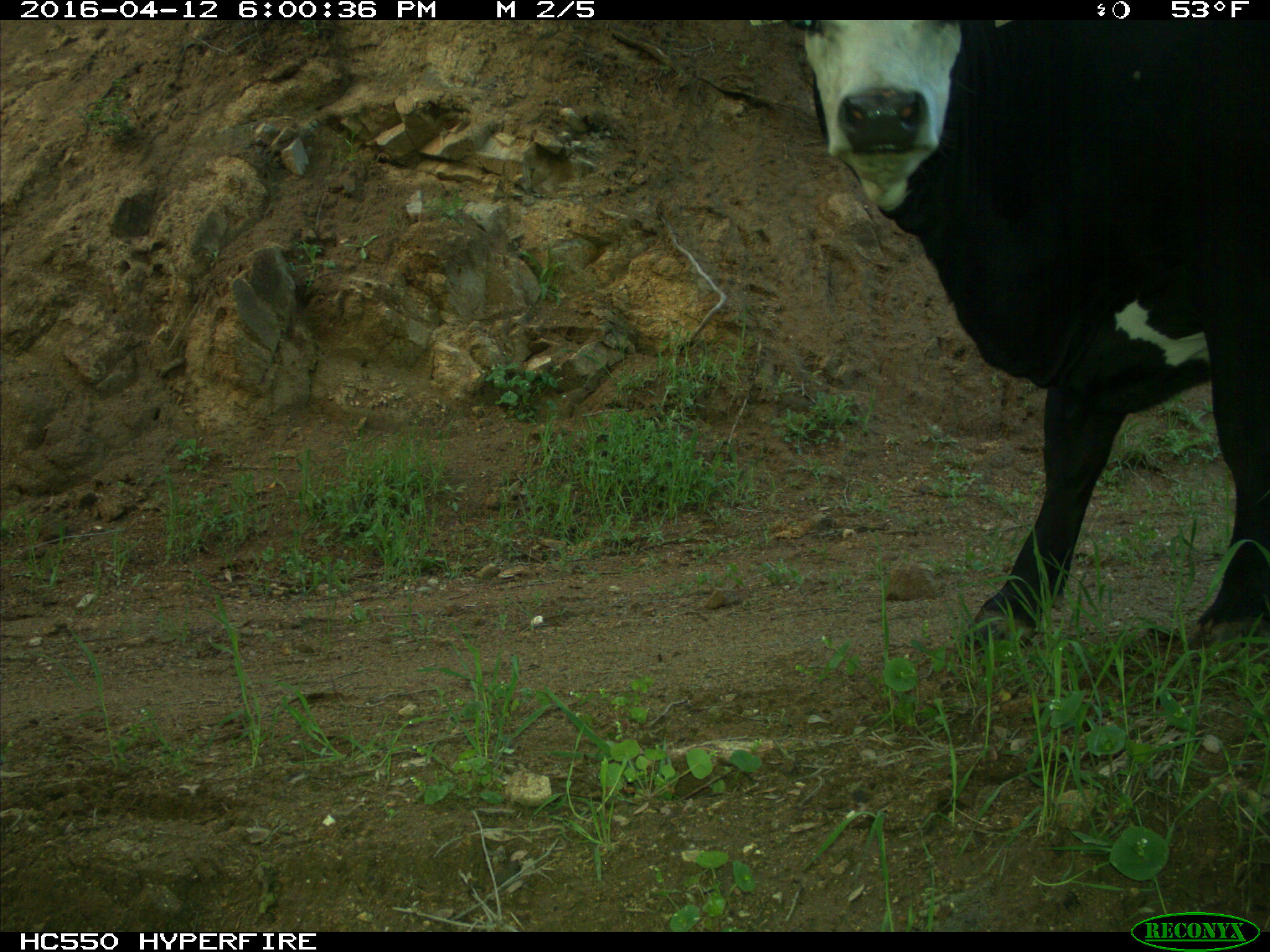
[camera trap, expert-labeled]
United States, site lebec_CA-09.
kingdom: Animalia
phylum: Chordata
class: Mammalia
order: Artiodactyla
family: Bovidae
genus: Bos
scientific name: Bos taurus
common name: domestic cow